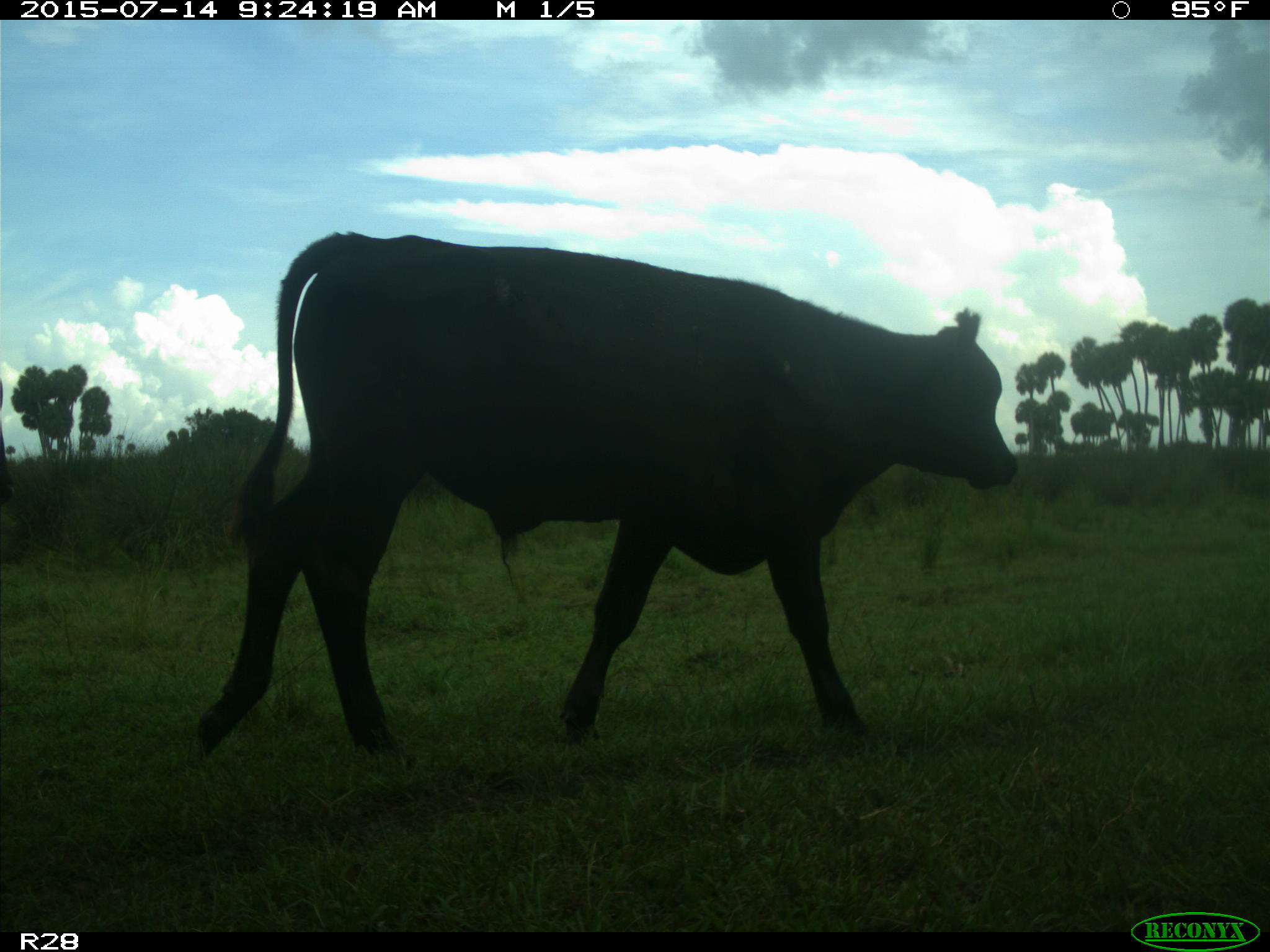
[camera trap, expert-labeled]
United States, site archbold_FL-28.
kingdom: Animalia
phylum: Chordata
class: Mammalia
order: Artiodactyla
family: Bovidae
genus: Bos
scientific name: Bos taurus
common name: domestic cow